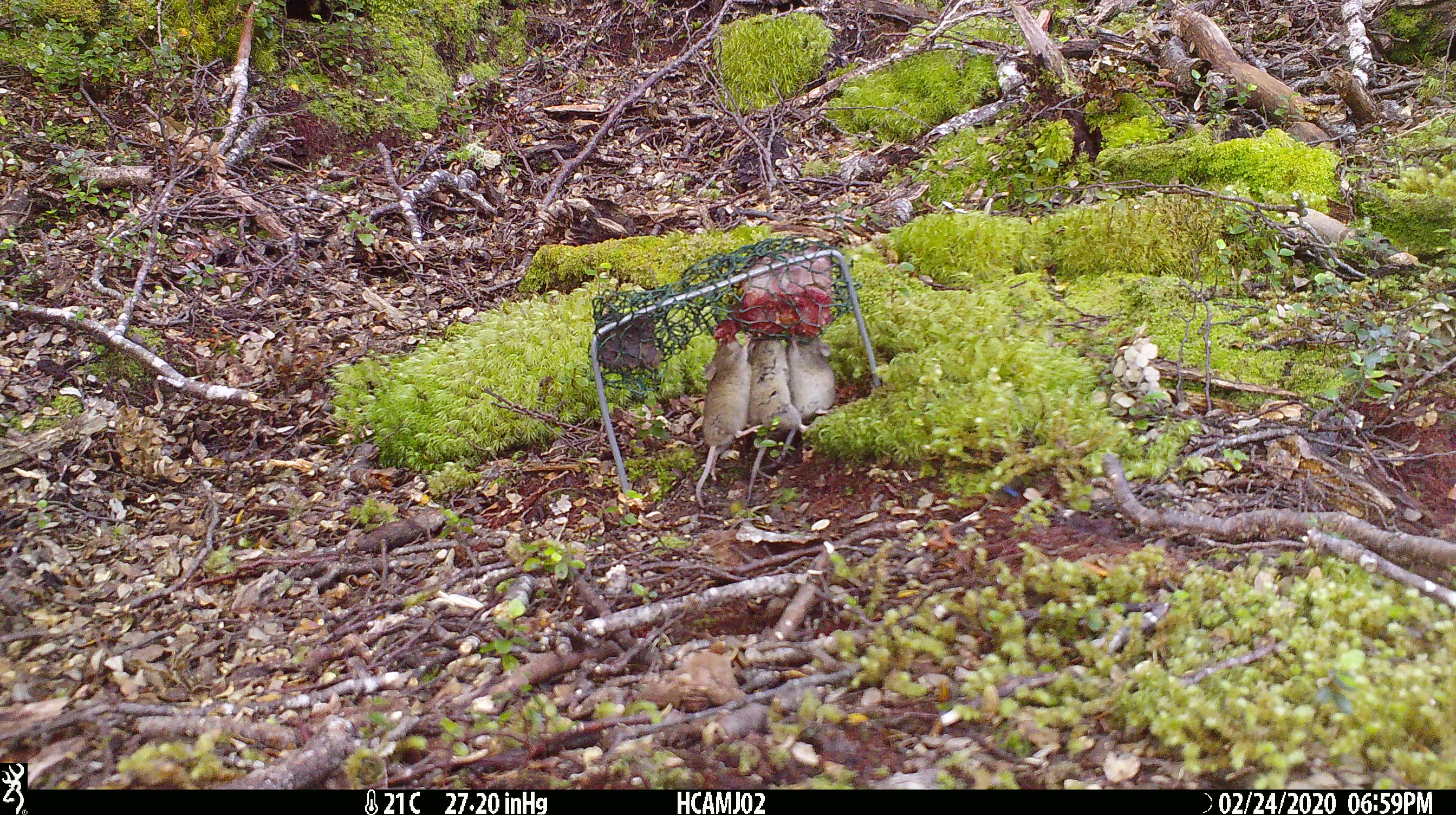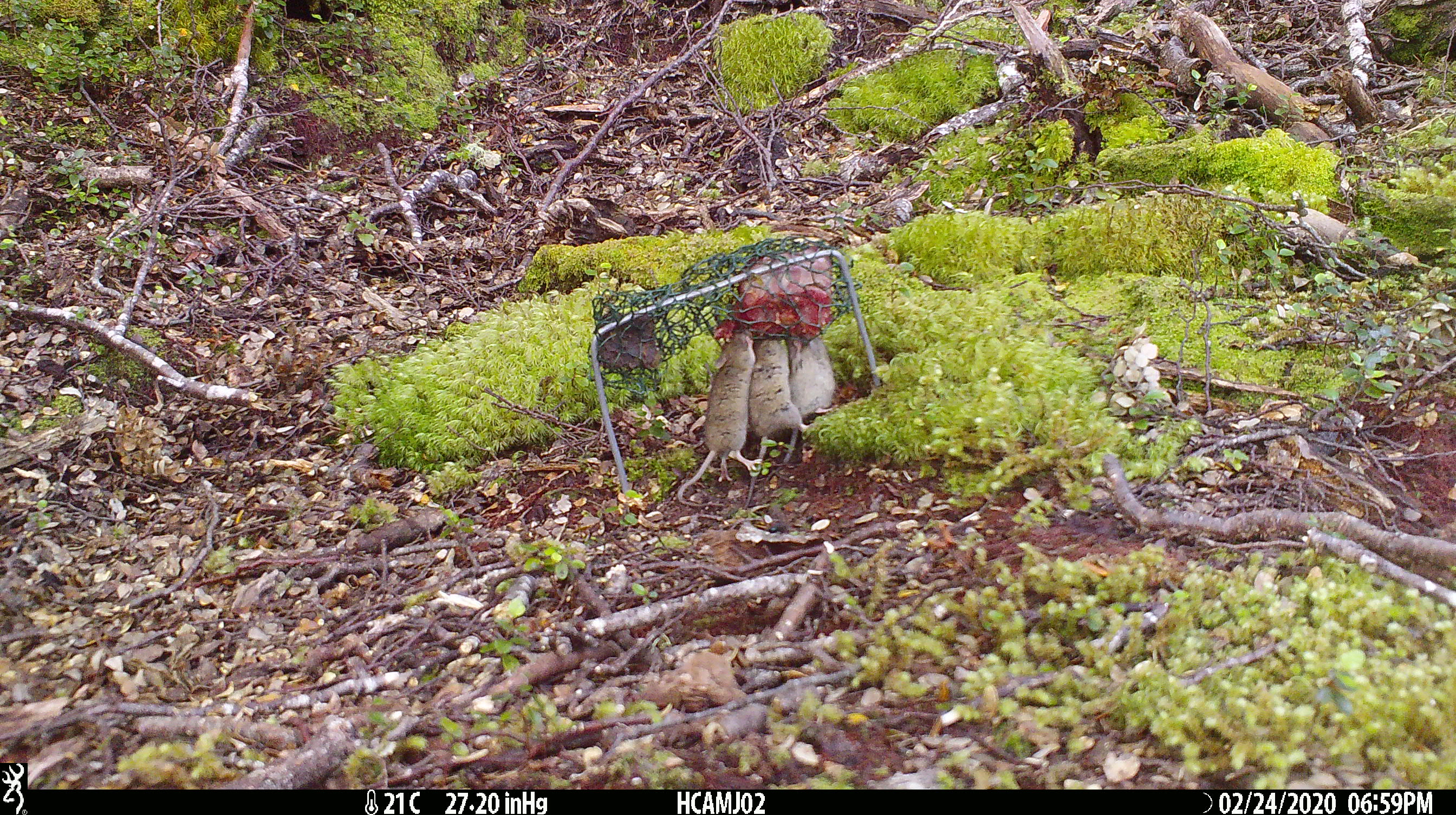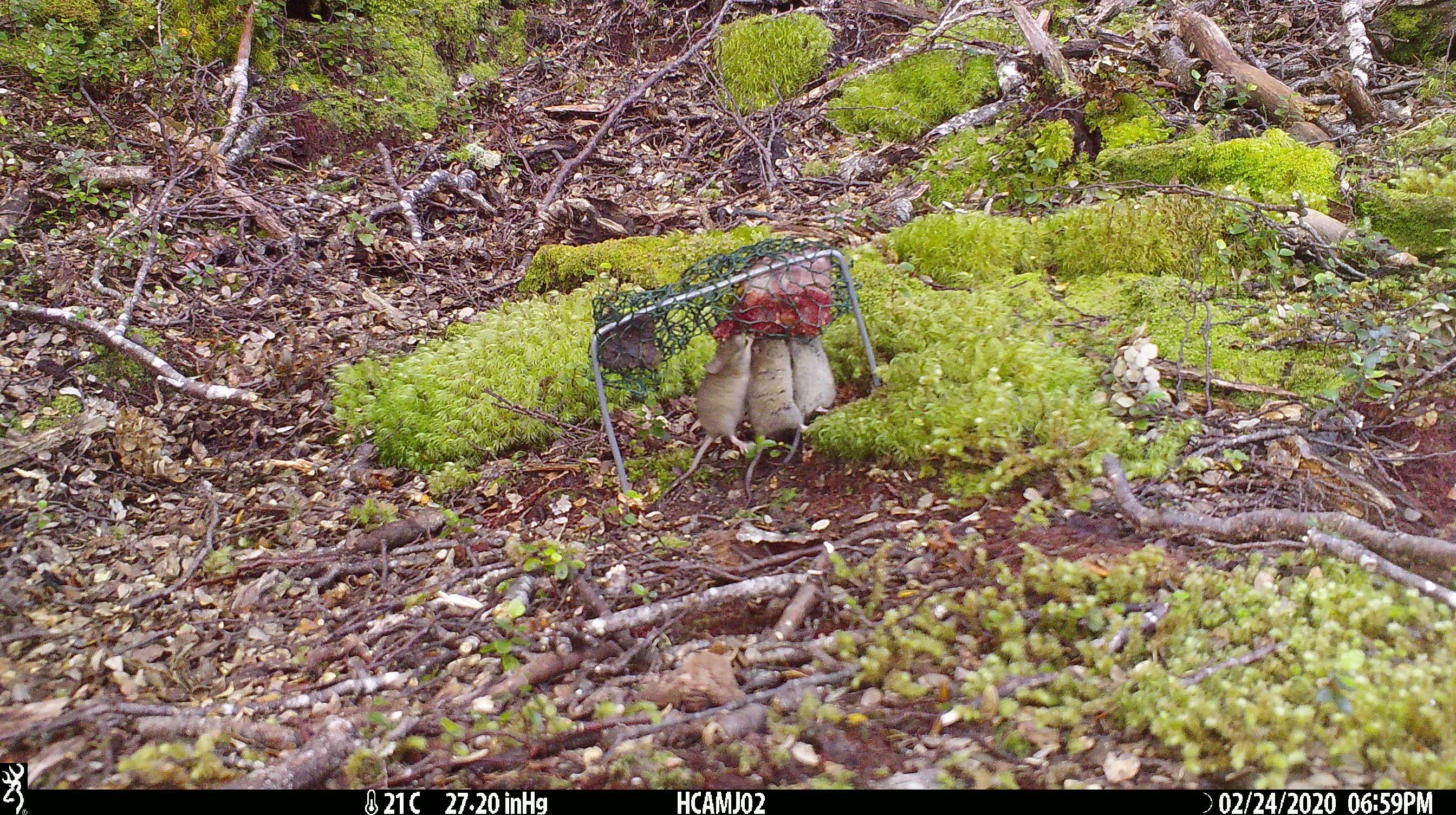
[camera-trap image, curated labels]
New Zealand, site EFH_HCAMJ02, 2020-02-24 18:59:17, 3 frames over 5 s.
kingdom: Animalia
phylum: Chordata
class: Mammalia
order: Rodentia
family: Muridae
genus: Mus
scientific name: Mus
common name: mouse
Mouse (Mus).